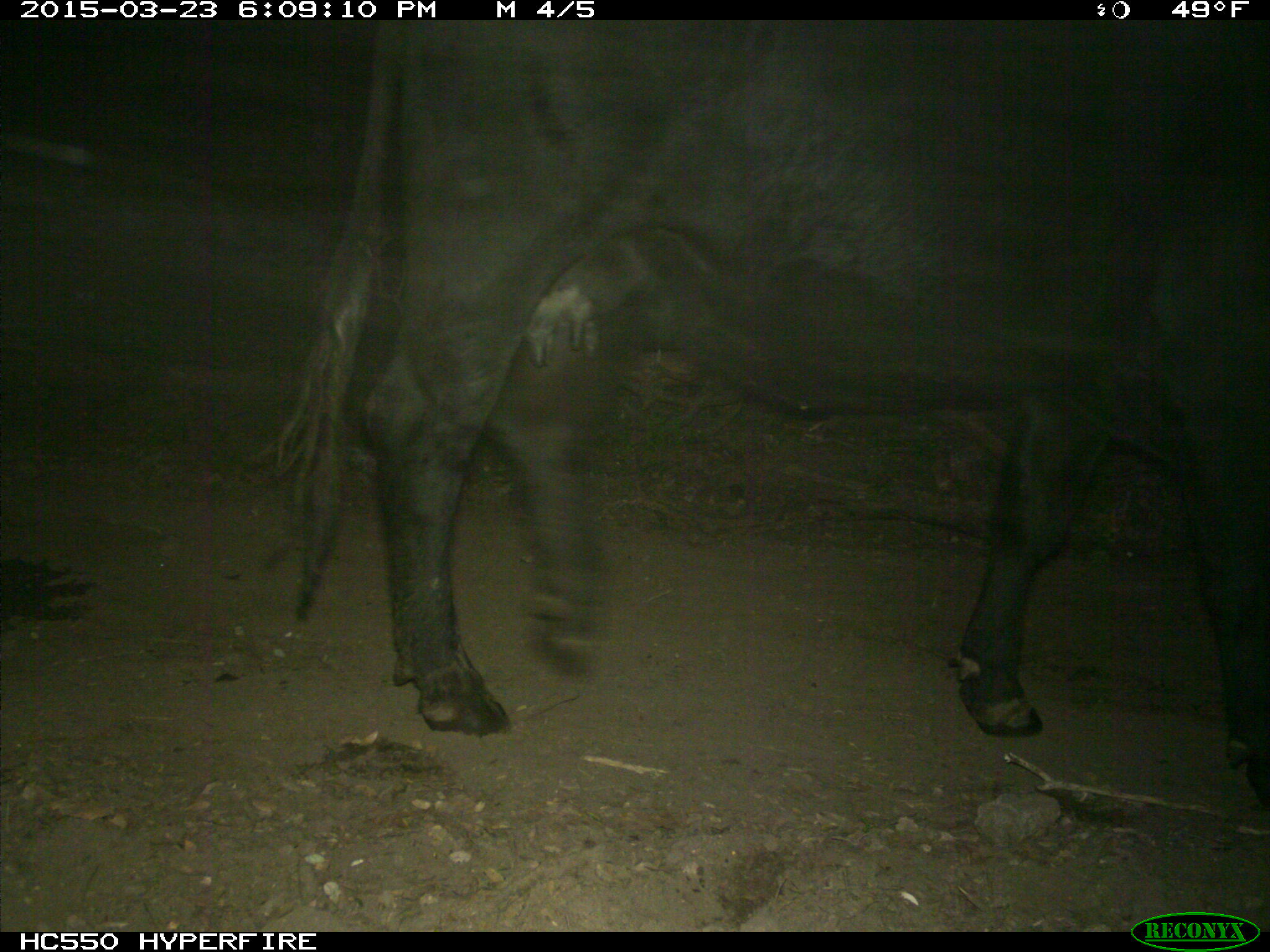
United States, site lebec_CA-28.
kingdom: Animalia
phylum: Chordata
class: Mammalia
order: Artiodactyla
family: Bovidae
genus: Bos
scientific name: Bos taurus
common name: domestic cow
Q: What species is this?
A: Bos taurus (domestic cow).